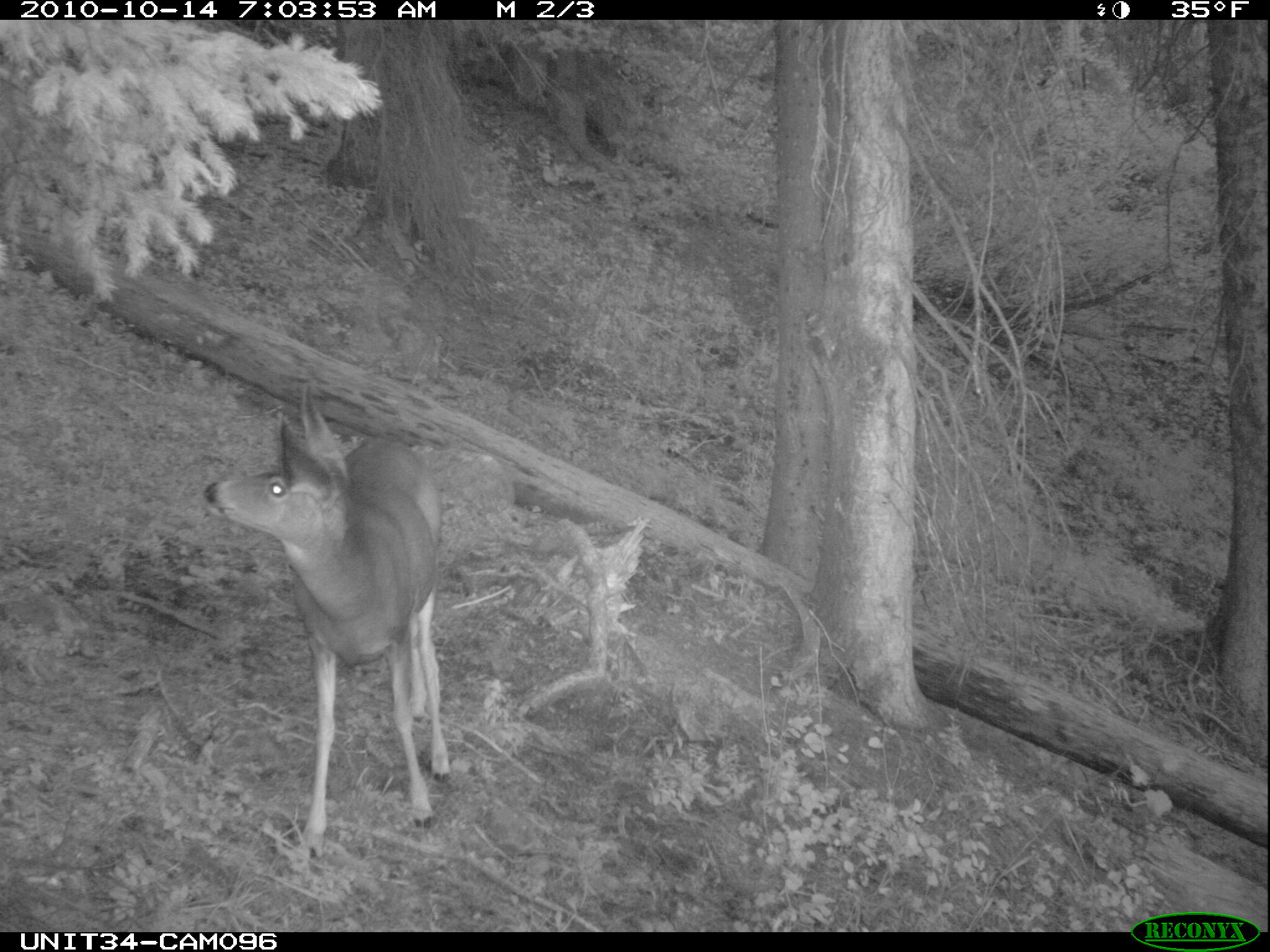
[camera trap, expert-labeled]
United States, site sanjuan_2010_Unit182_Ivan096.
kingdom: Animalia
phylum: Chordata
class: Mammalia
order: Artiodactyla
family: Cervidae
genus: Odocoileus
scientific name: Odocoileus hemionus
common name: mule deer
Odocoileus hemionus (mule deer).